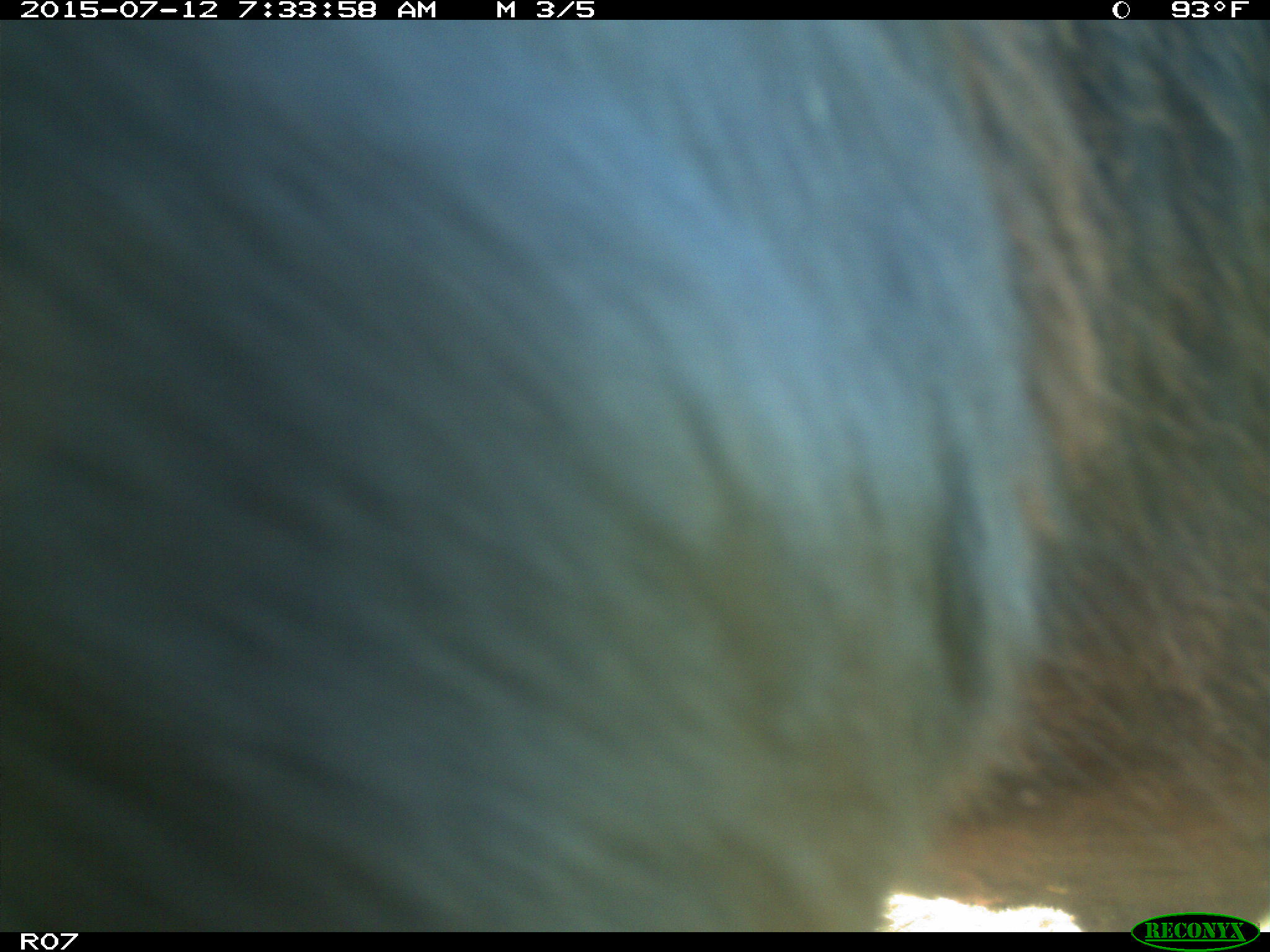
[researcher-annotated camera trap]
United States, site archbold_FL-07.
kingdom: Animalia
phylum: Chordata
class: Mammalia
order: Artiodactyla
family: Bovidae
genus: Bos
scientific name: Bos taurus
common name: domestic cow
Bos taurus (domestic cow).